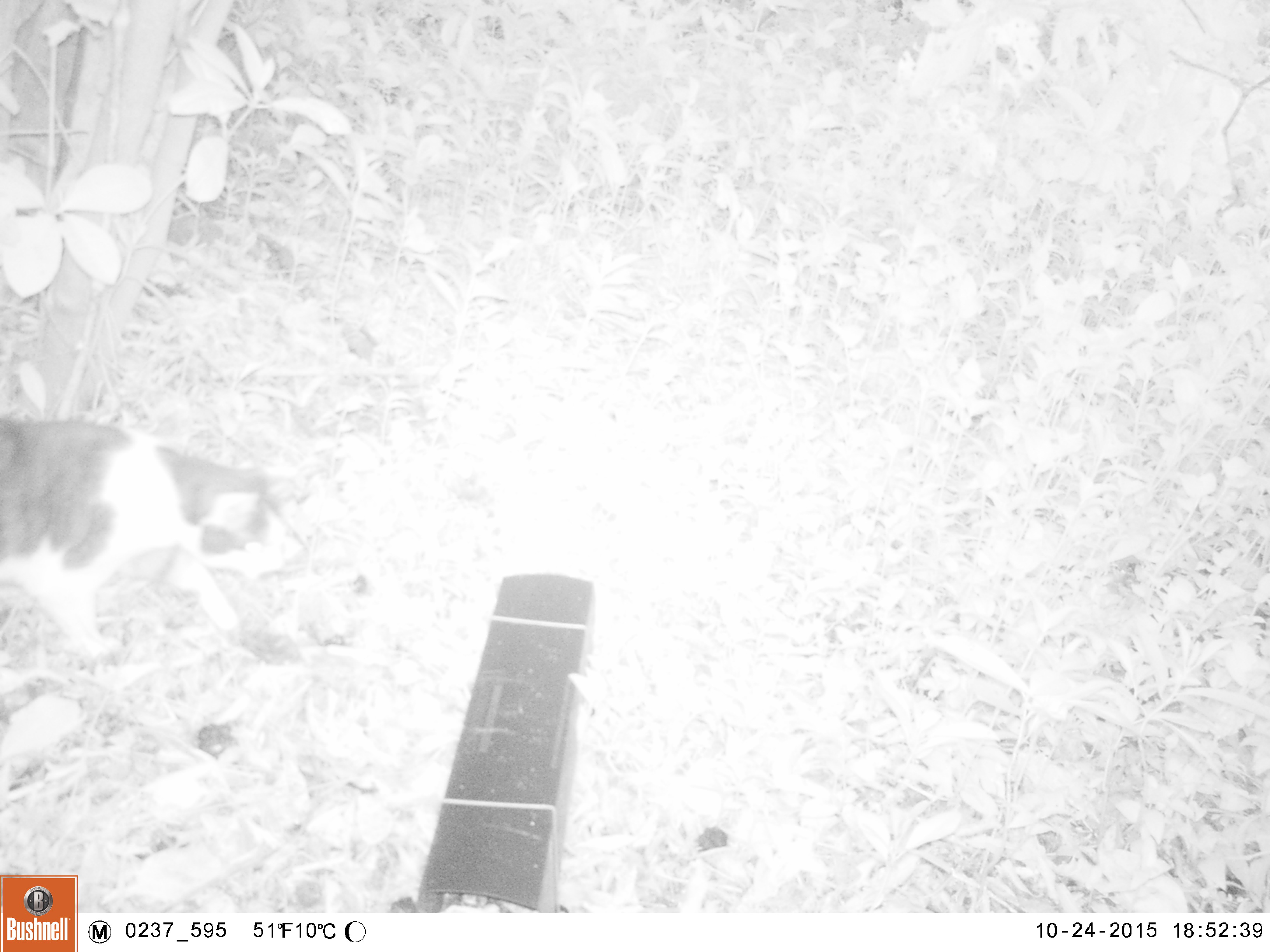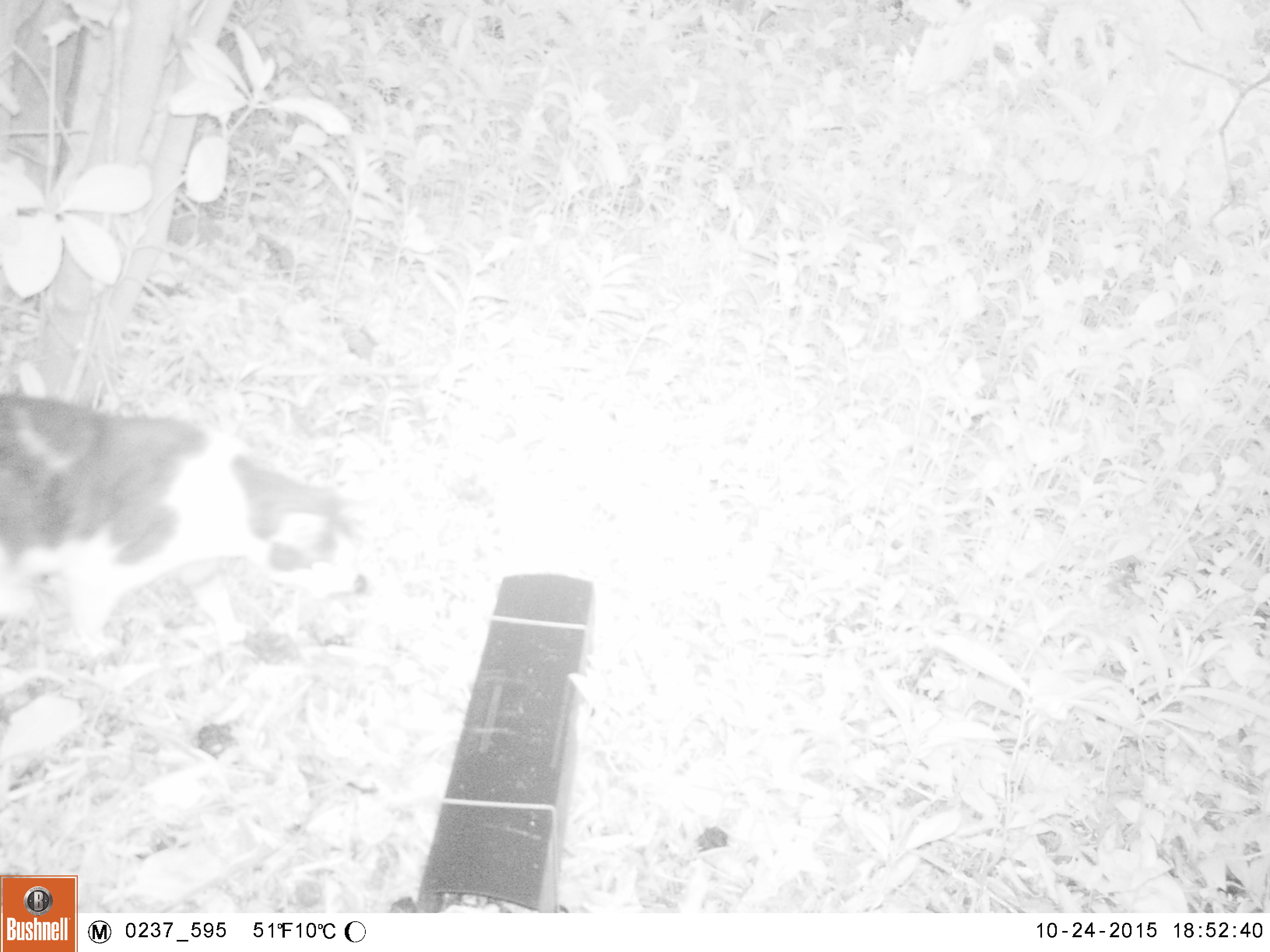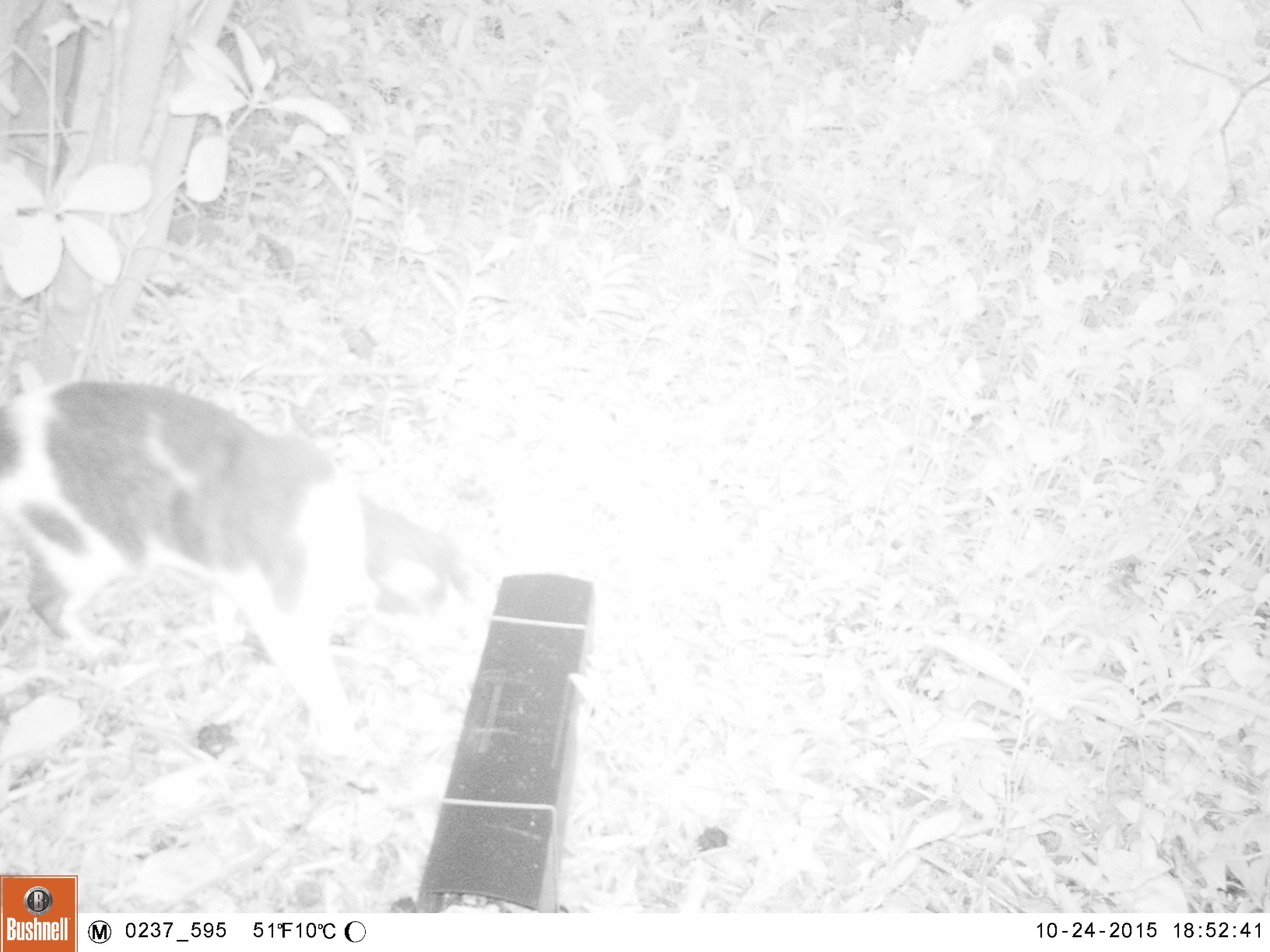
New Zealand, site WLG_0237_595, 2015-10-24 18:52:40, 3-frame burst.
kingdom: Animalia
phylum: Chordata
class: Mammalia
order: Carnivora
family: Felidae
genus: Felis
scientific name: Felis catus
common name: domestic cat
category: cat